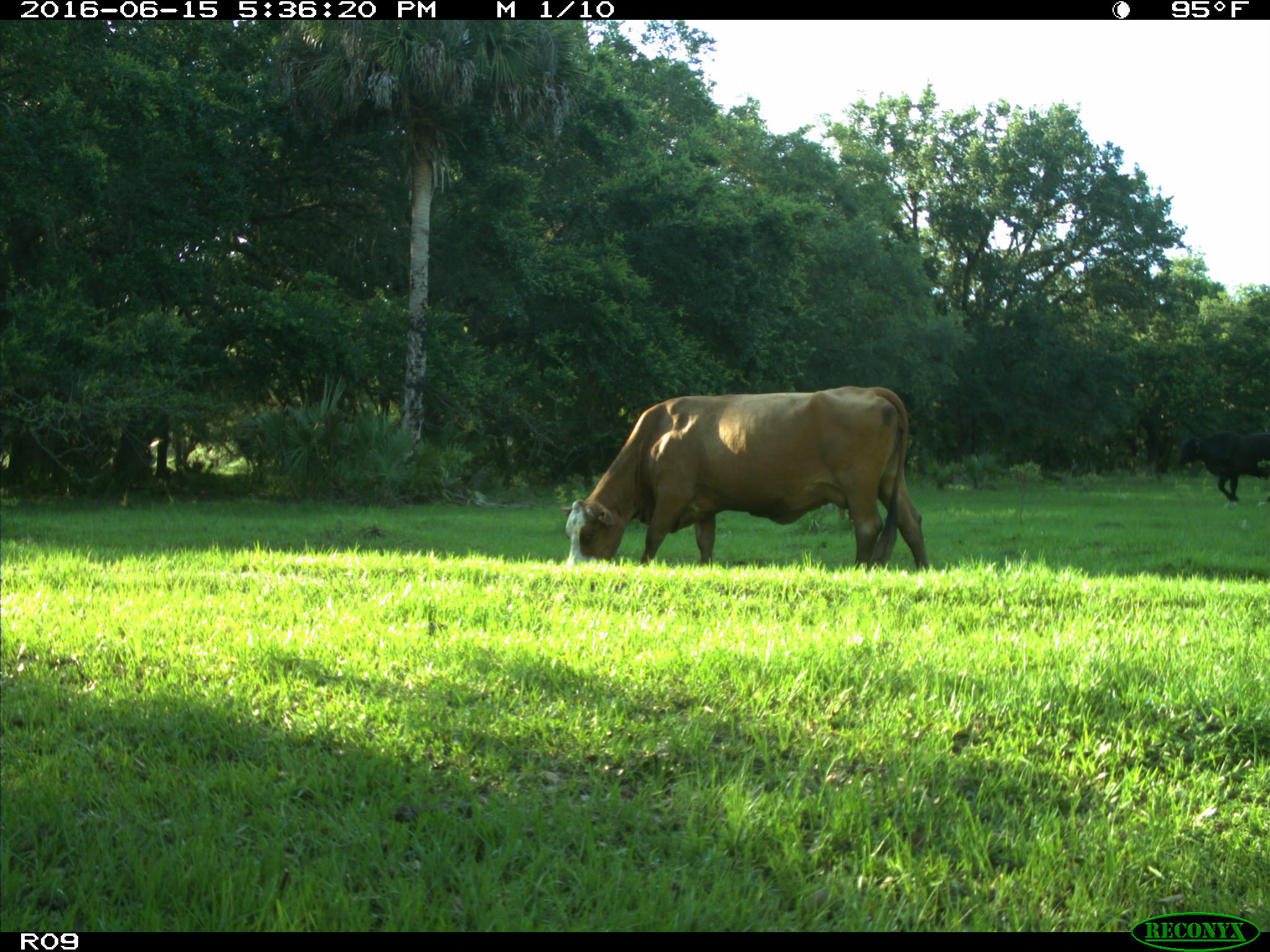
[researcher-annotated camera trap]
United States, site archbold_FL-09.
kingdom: Animalia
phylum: Chordata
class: Mammalia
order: Artiodactyla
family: Bovidae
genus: Bos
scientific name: Bos taurus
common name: domestic cow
Bos taurus (domestic cow).